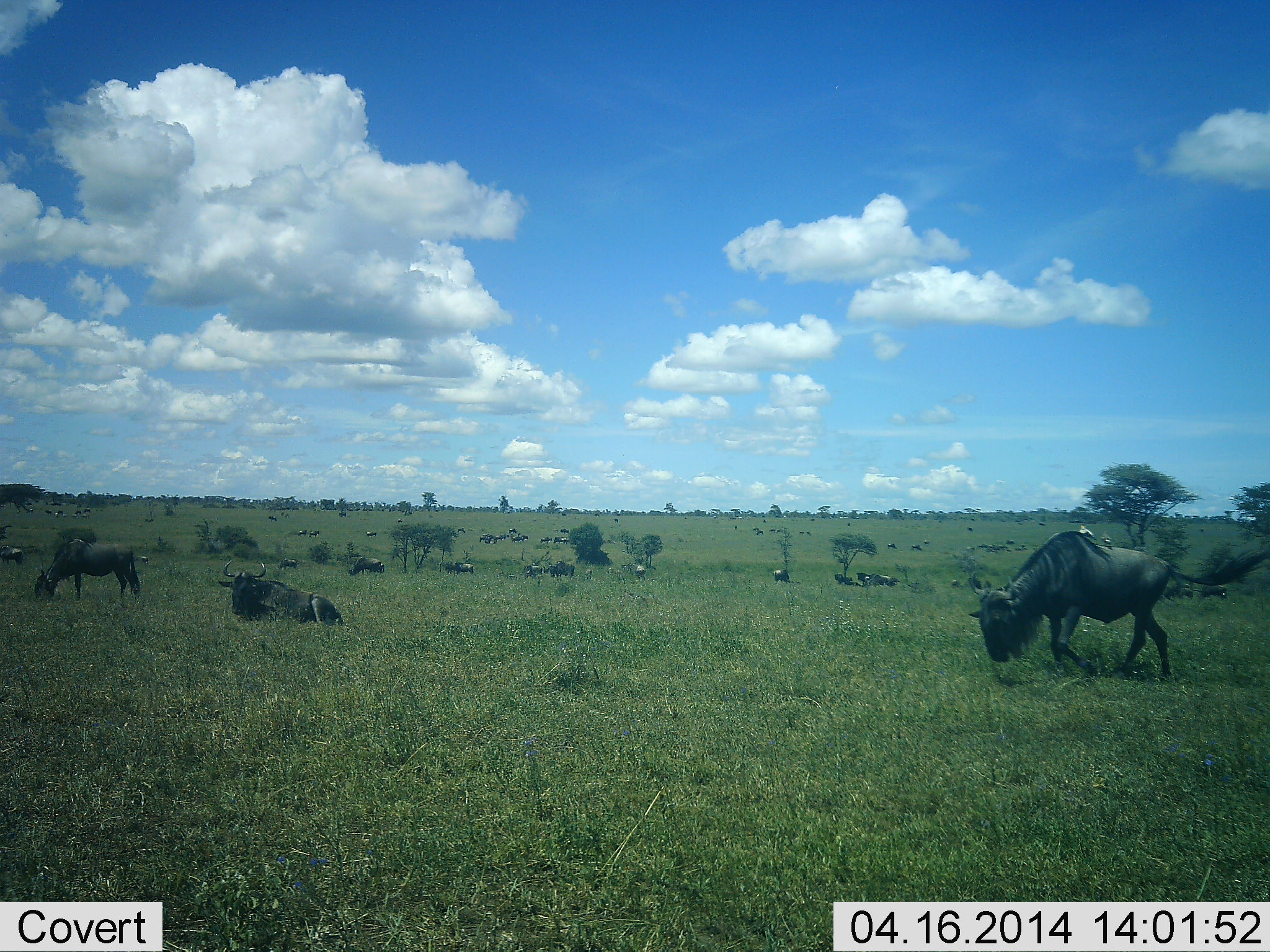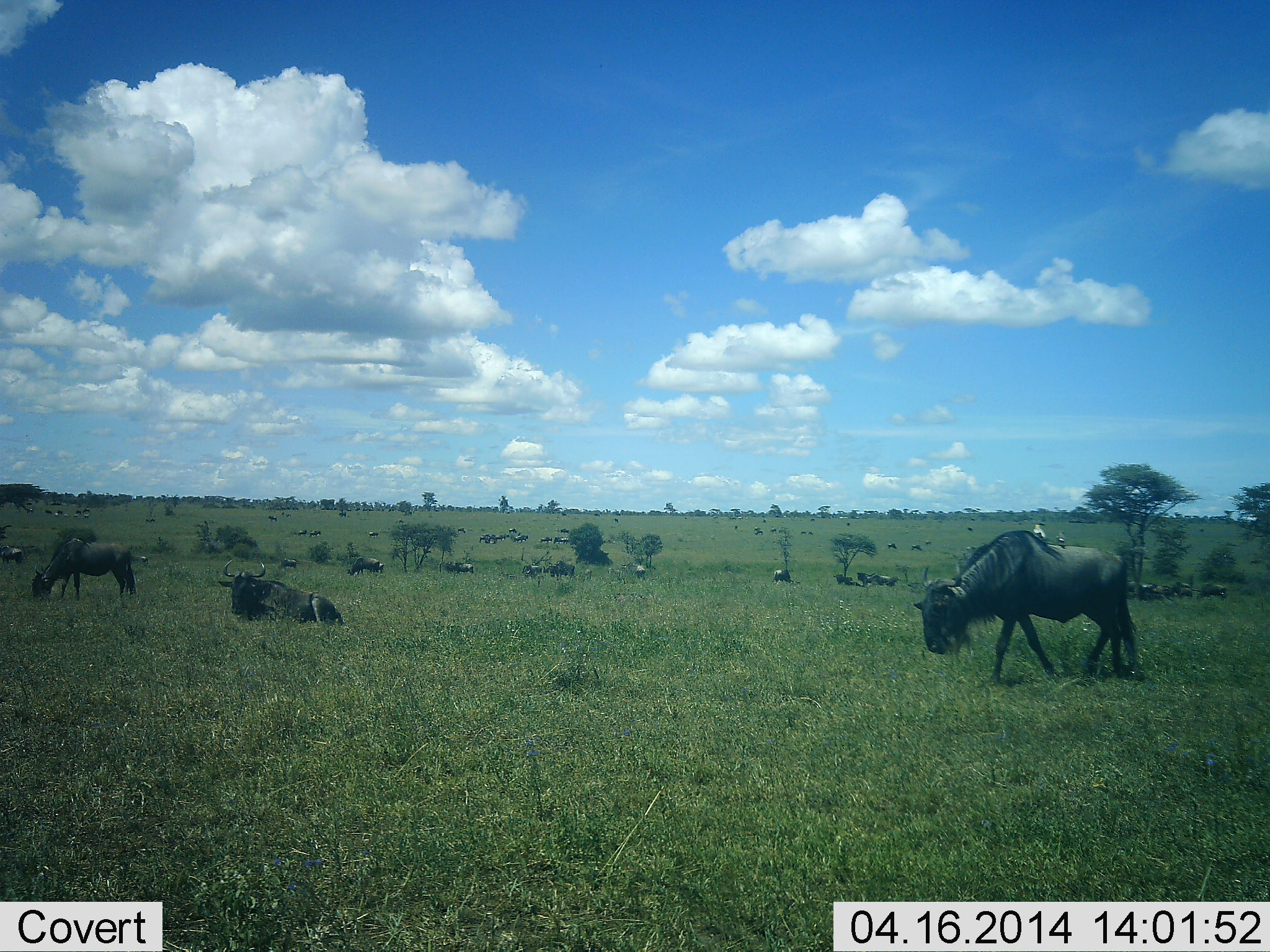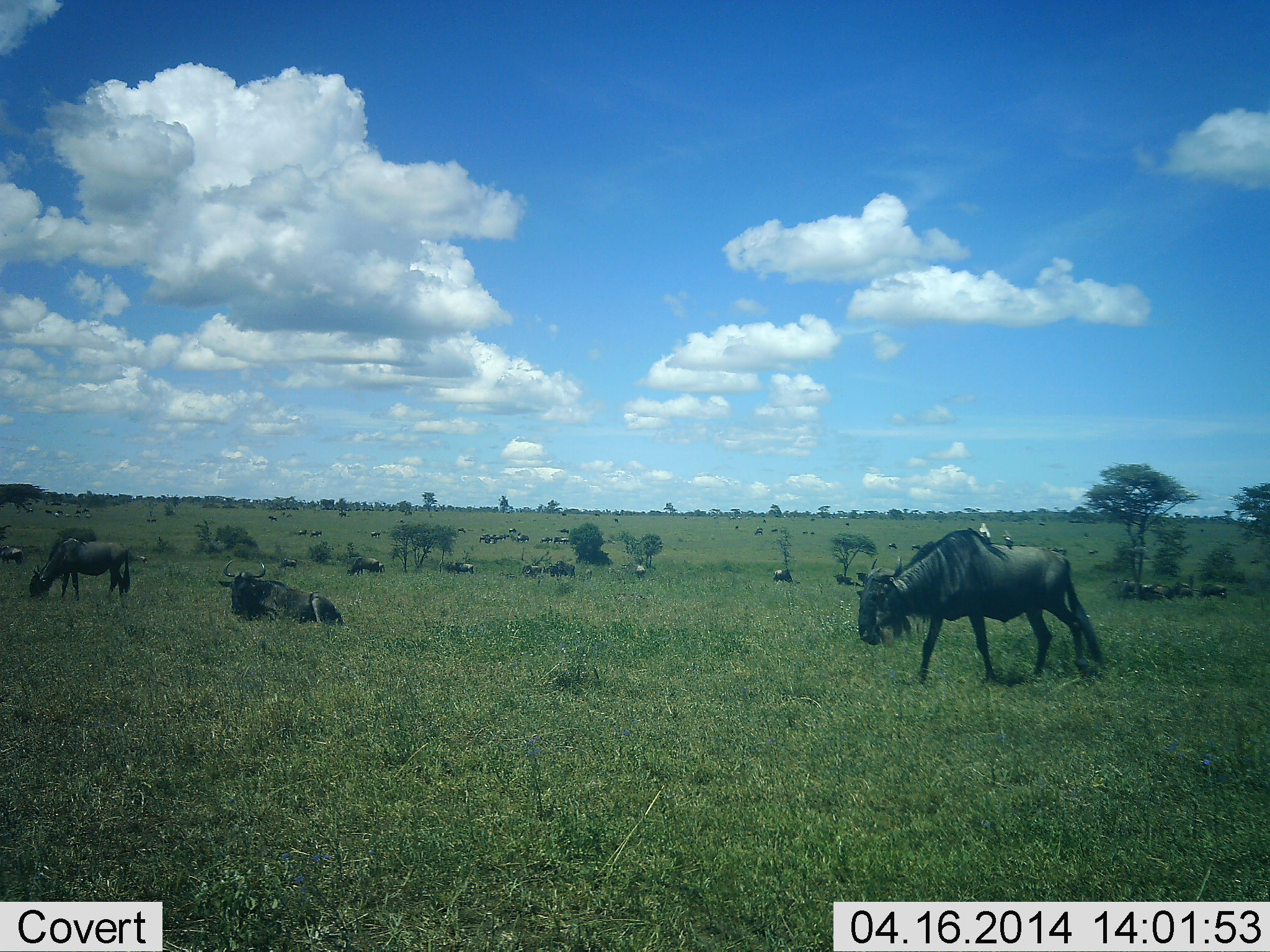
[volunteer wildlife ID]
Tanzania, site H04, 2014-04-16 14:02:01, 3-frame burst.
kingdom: Animalia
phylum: Chordata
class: Mammalia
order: Artiodactyla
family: Bovidae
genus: Connochaetes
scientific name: Connochaetes taurinus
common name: blue wildebeest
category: wildebeest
Wildebeest (blue wildebeest) (Connochaetes taurinus), count 11-50. Behavior (volunteer vote fractions): standing 50%, resting 93%, moving 71%, interacting 14%. Young present (vote fraction): 0%. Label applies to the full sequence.